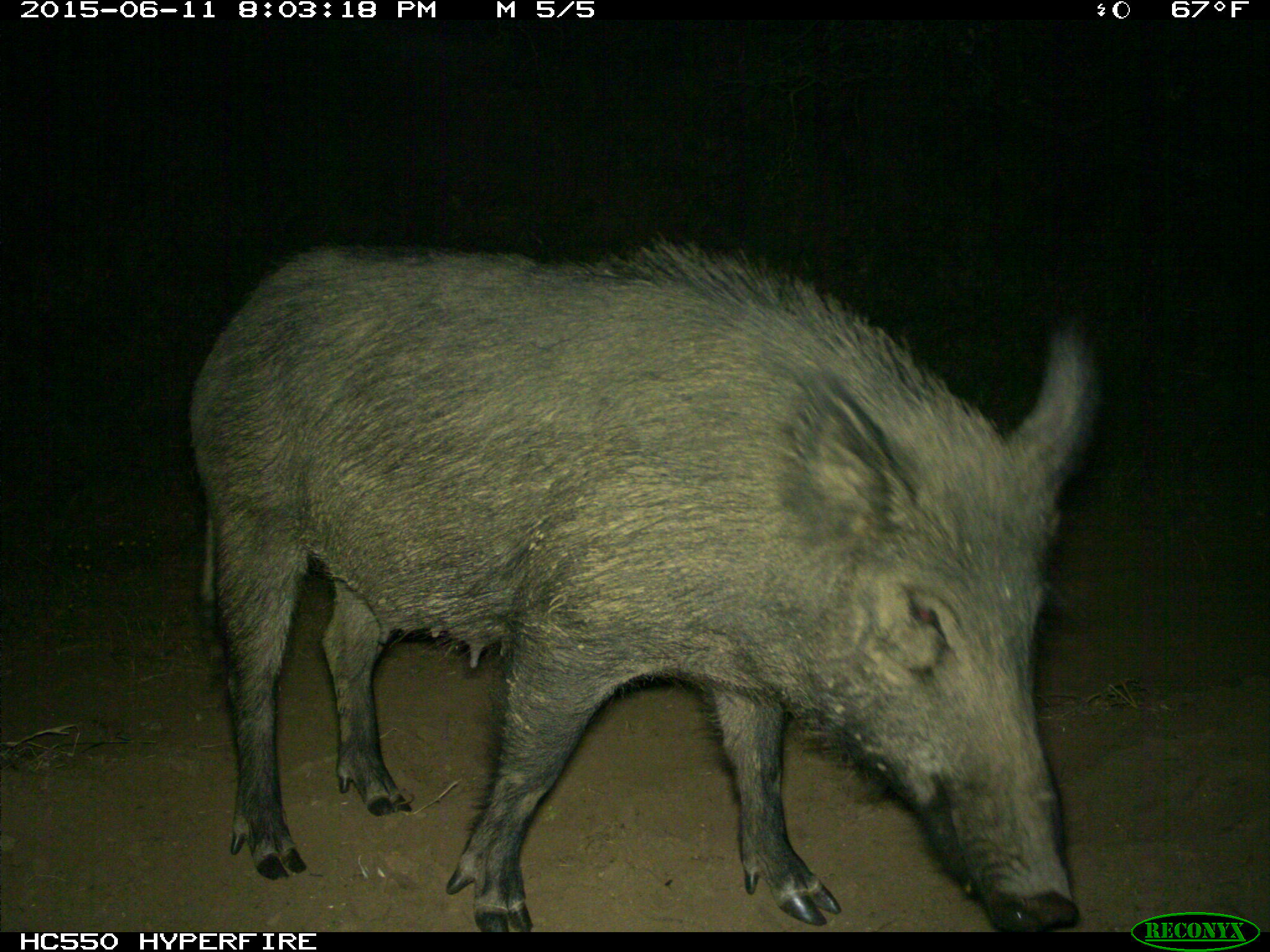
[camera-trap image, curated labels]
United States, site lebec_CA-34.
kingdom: Animalia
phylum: Chordata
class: Mammalia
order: Artiodactyla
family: Suidae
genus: Sus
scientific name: Sus scrofa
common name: wild boar